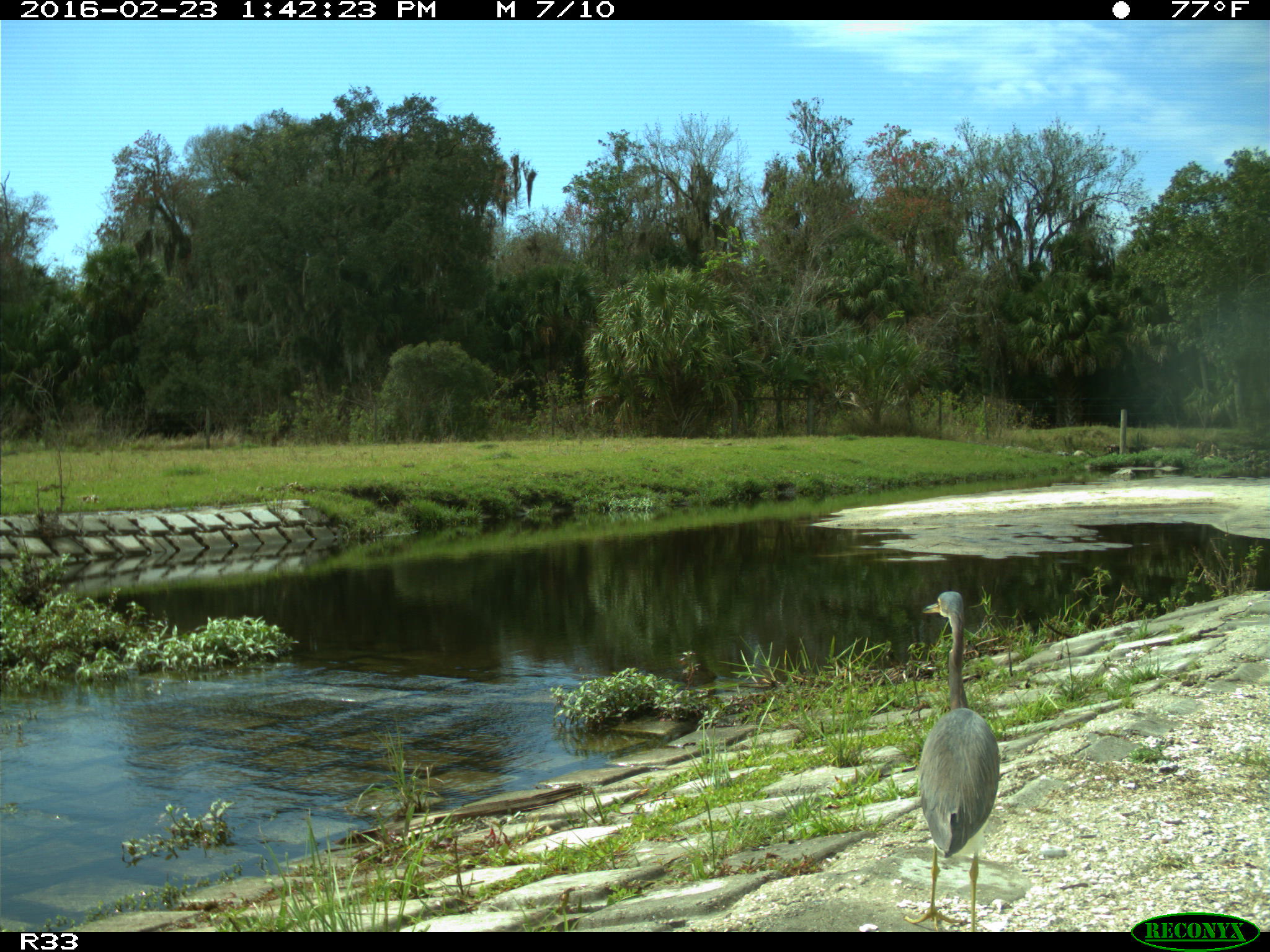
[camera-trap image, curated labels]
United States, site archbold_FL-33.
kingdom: Animalia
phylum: Chordata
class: Aves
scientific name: Aves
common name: birds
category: unidentified bird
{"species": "unidentified bird (birds) (Aves)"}